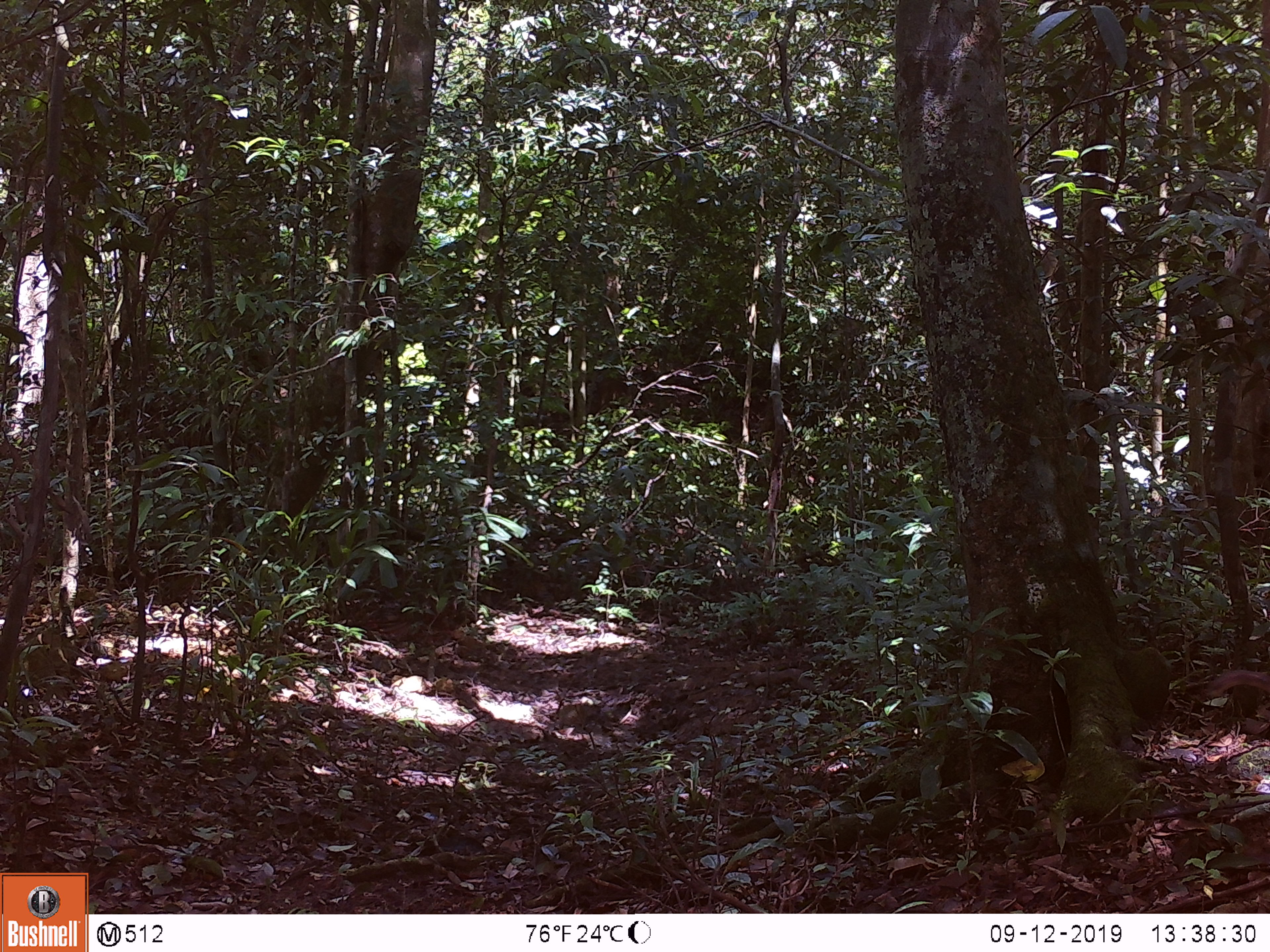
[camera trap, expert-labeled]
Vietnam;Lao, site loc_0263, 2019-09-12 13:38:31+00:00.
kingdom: Animalia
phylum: Chordata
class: Mammalia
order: Primates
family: Cercopithecidae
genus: Macaca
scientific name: Macaca nemestrina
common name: pig-tailed macaque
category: pig tailed macaque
Pig tailed macaque (pig-tailed macaque) (Macaca nemestrina). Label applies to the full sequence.